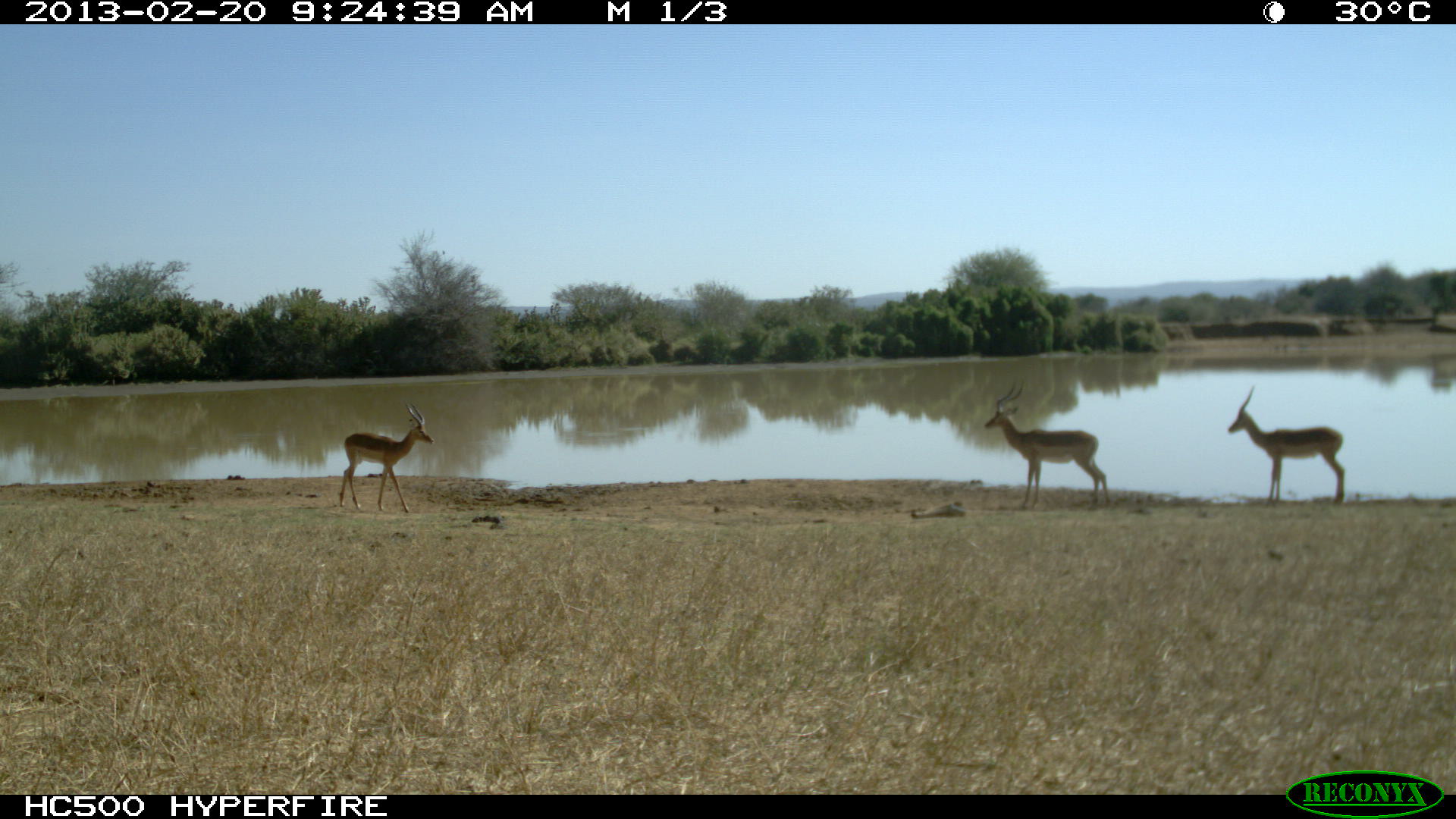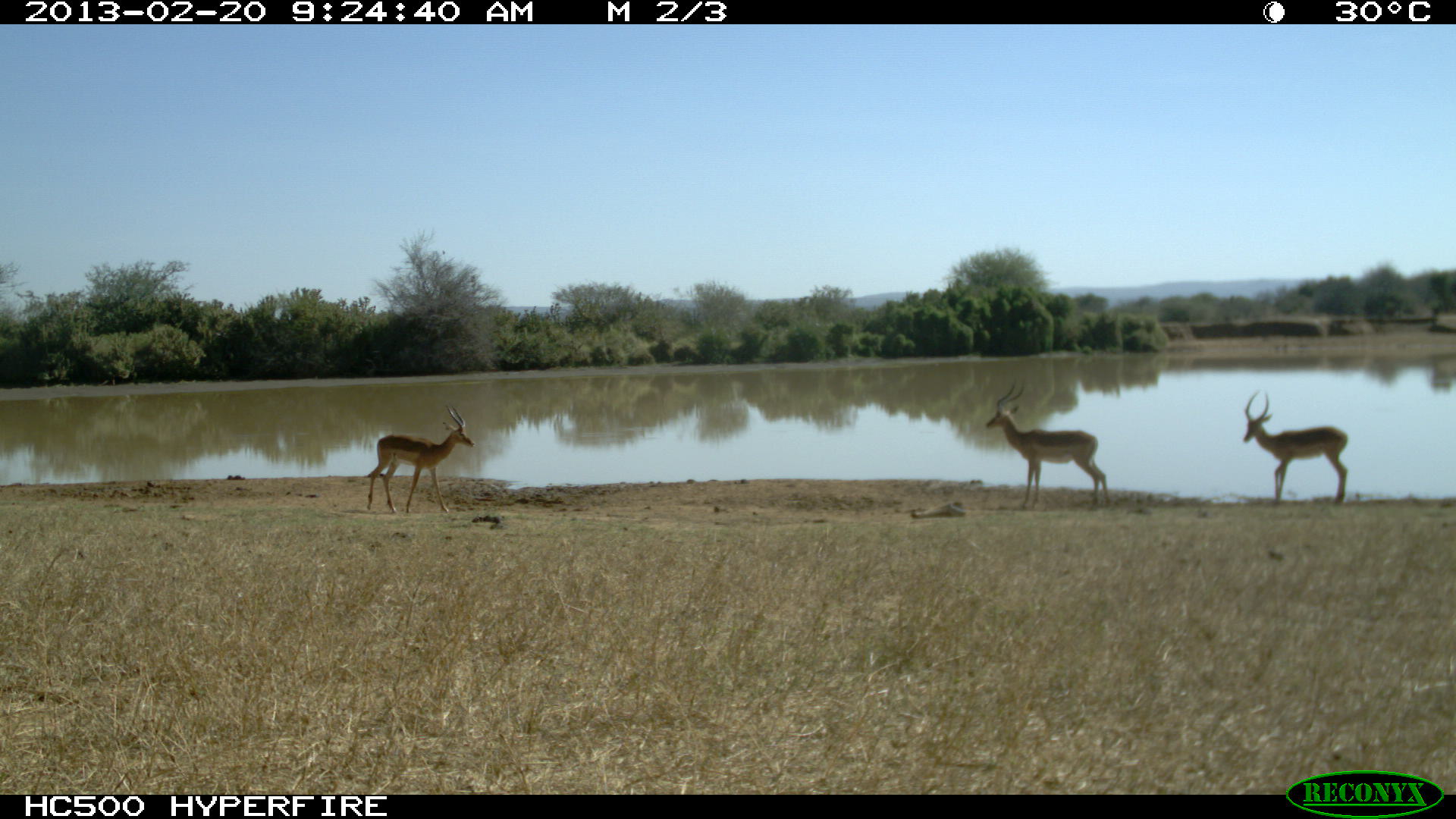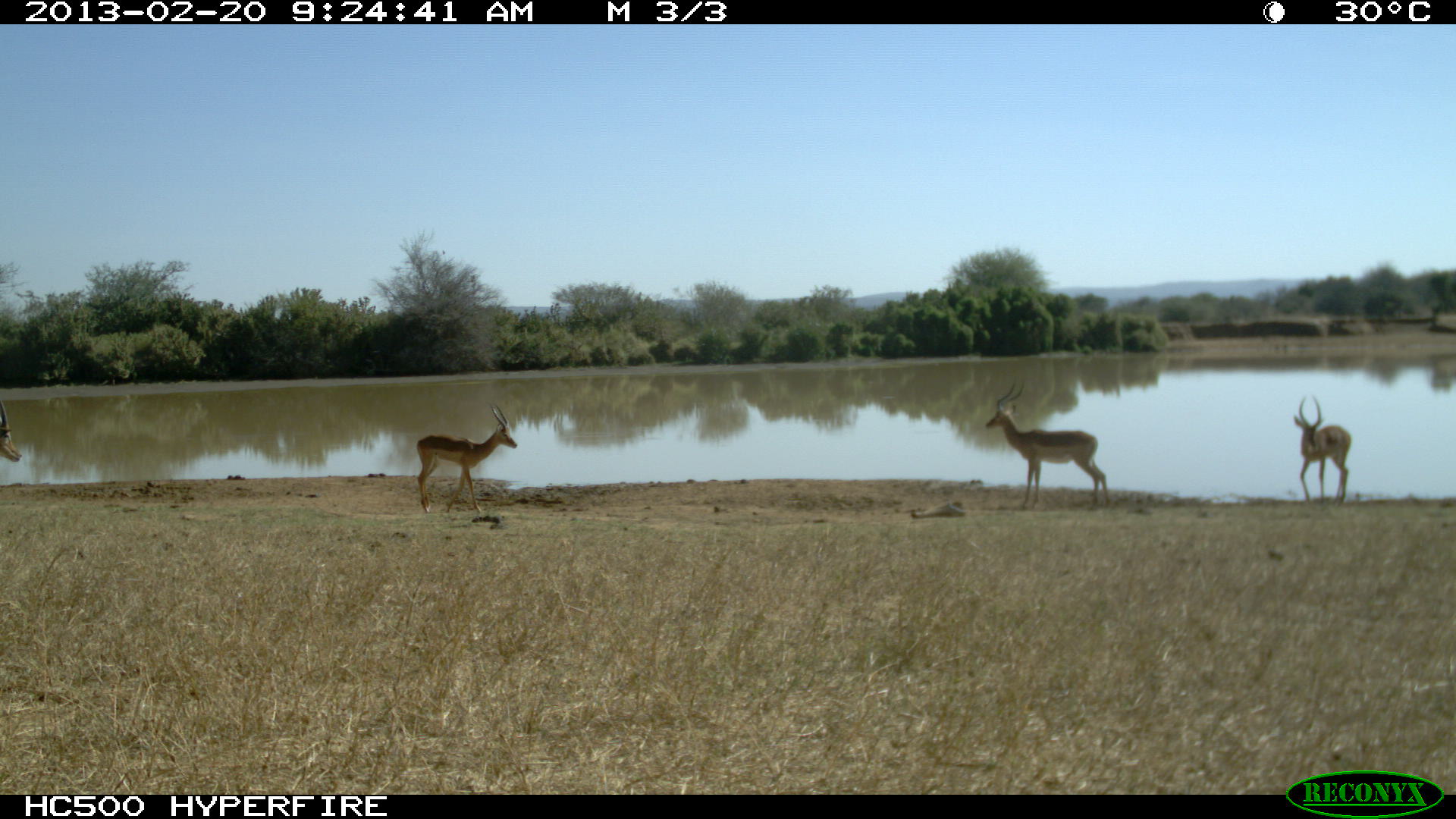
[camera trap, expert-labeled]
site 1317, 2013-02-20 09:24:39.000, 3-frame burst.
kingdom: Animalia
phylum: Chordata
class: Mammalia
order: Artiodactyla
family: Bovidae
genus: Aepyceros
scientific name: Aepyceros melampus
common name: impala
Aepyceros melampus (impala), count 3.